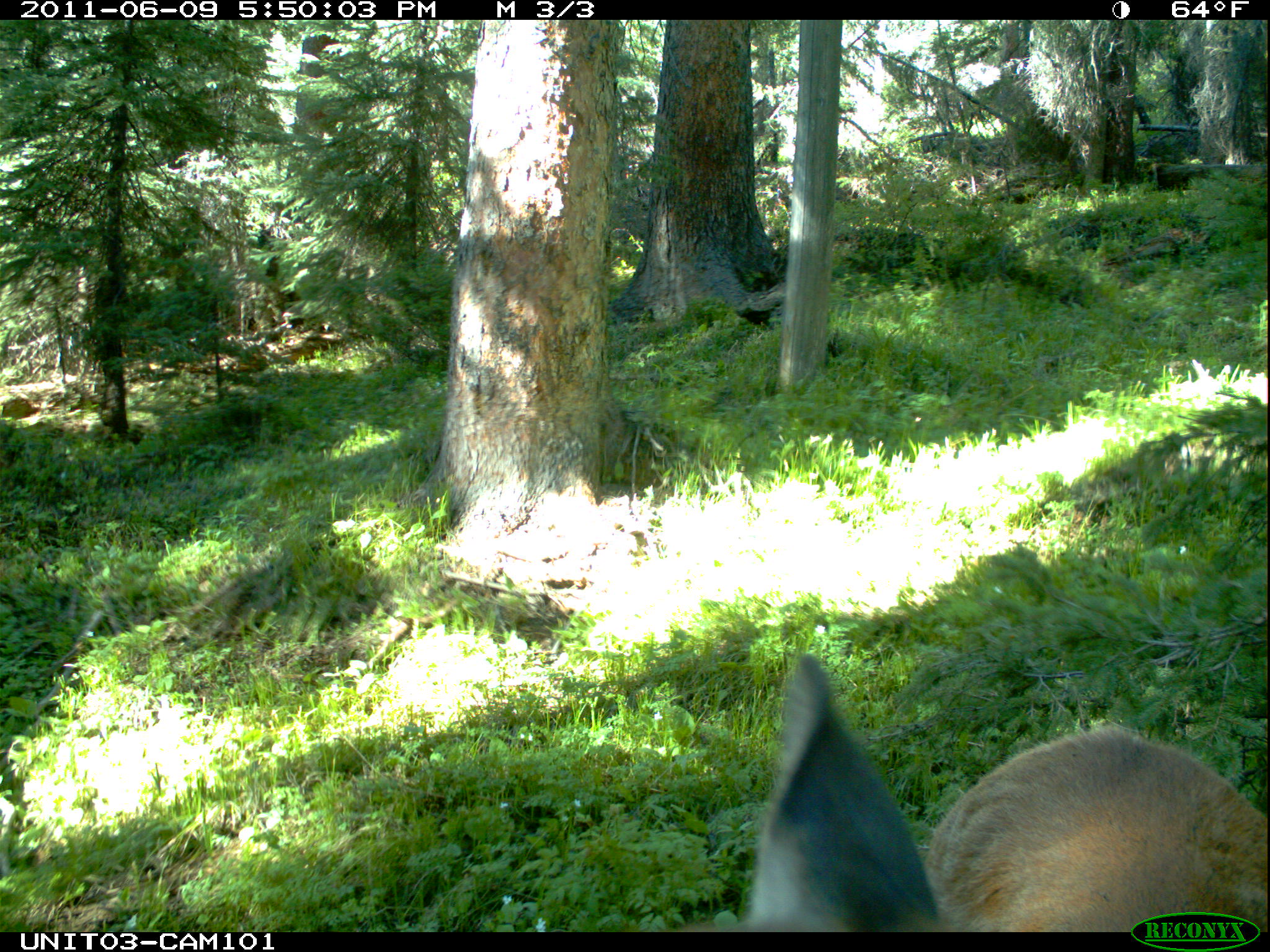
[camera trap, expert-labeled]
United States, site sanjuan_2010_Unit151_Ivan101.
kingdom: Animalia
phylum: Chordata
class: Mammalia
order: Artiodactyla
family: Cervidae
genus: Cervus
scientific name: Cervus elaphus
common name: red deer